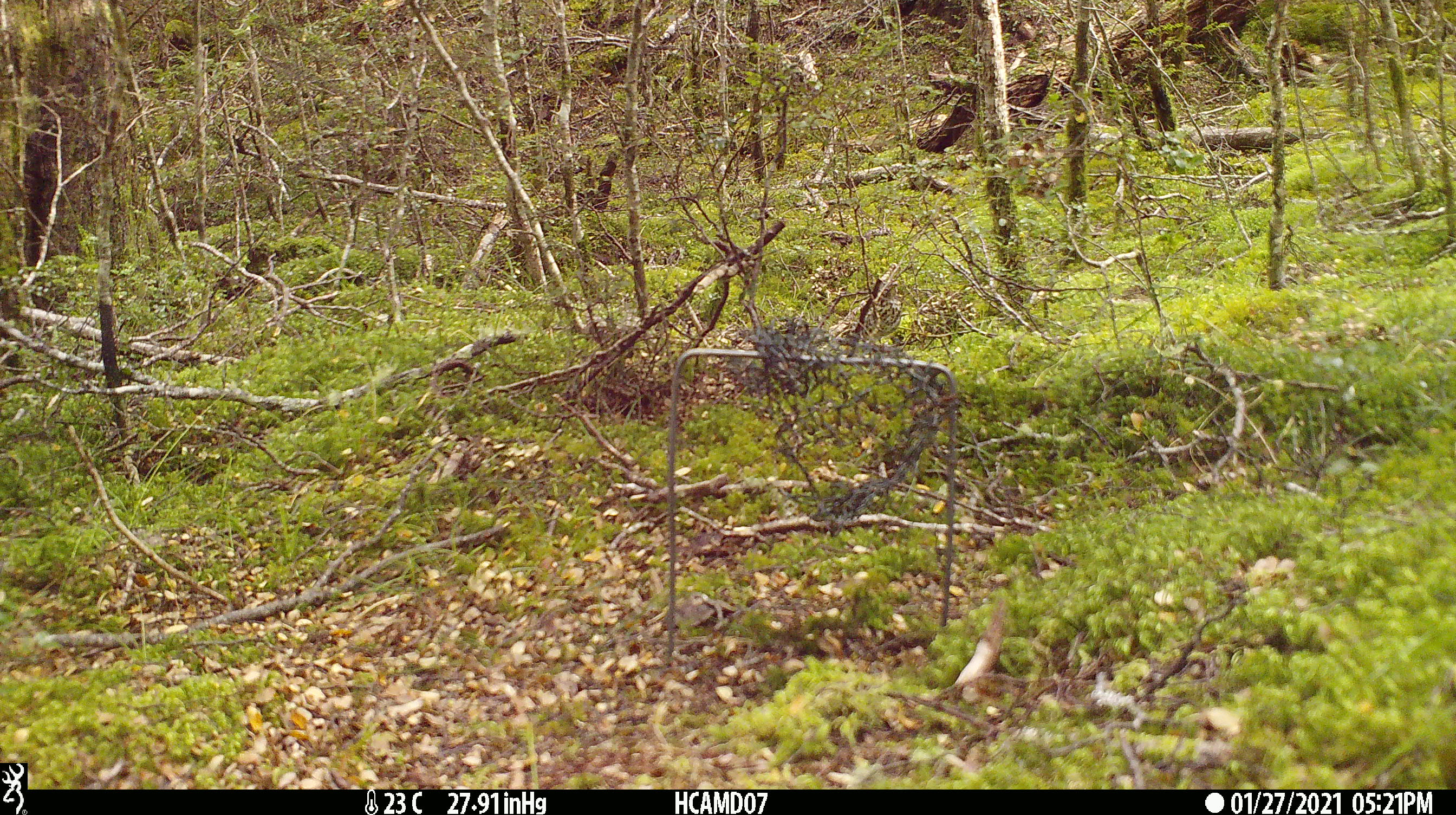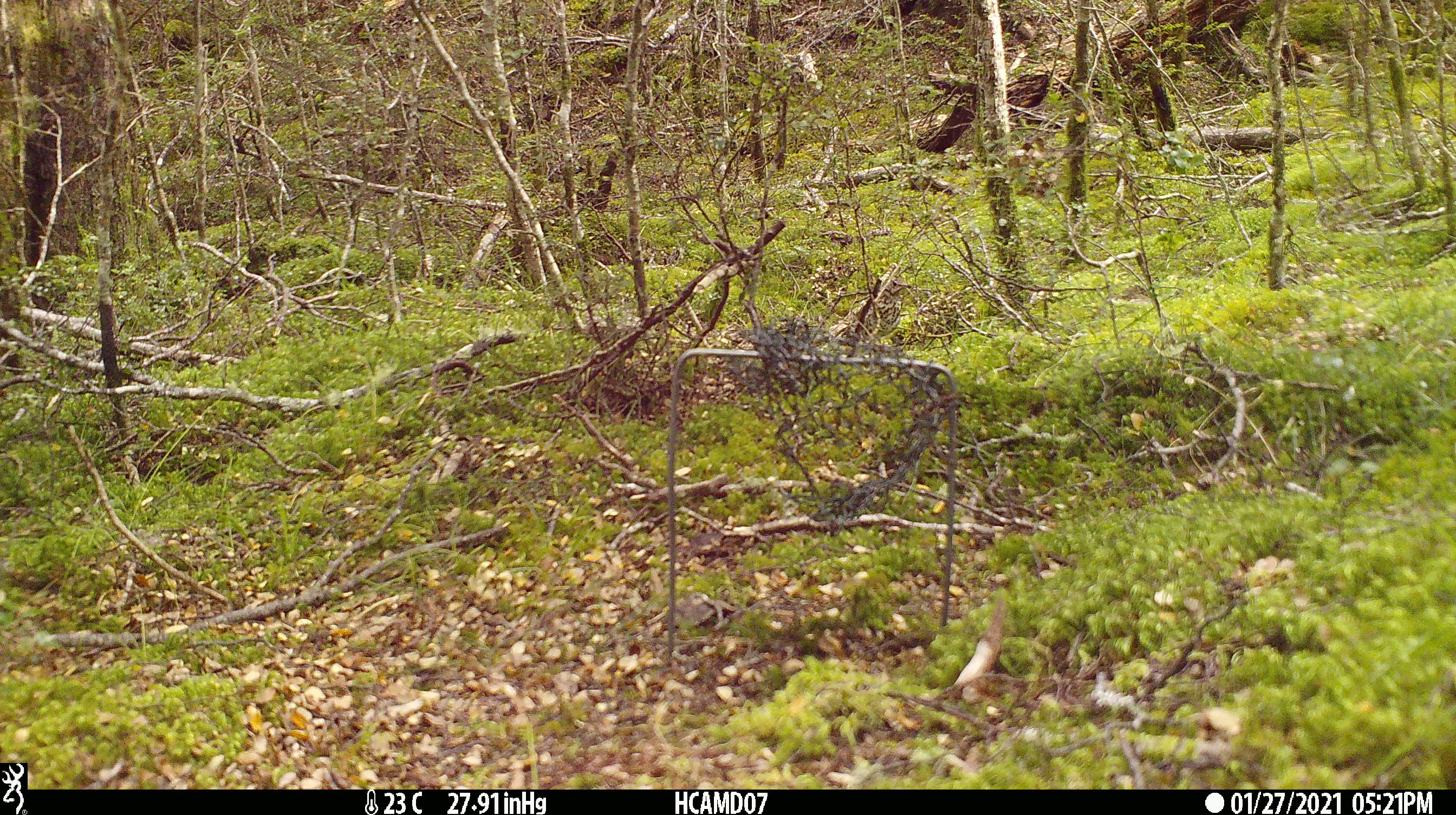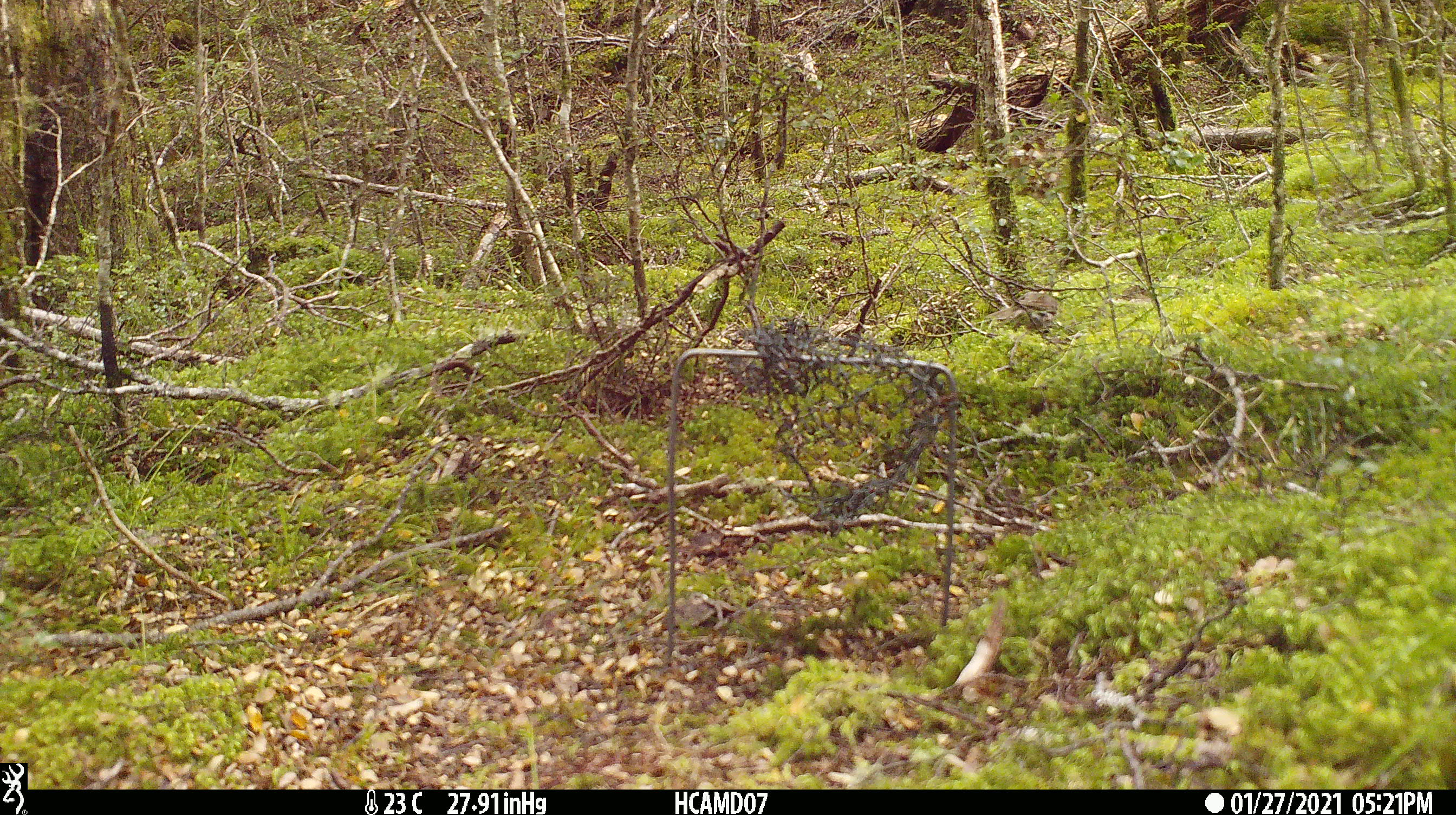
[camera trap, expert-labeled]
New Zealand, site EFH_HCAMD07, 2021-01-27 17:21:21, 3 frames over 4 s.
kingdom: Animalia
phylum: Chordata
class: Aves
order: Passeriformes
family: Turdidae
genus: Turdus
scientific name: Turdus philomelos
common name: song thrush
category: thrush